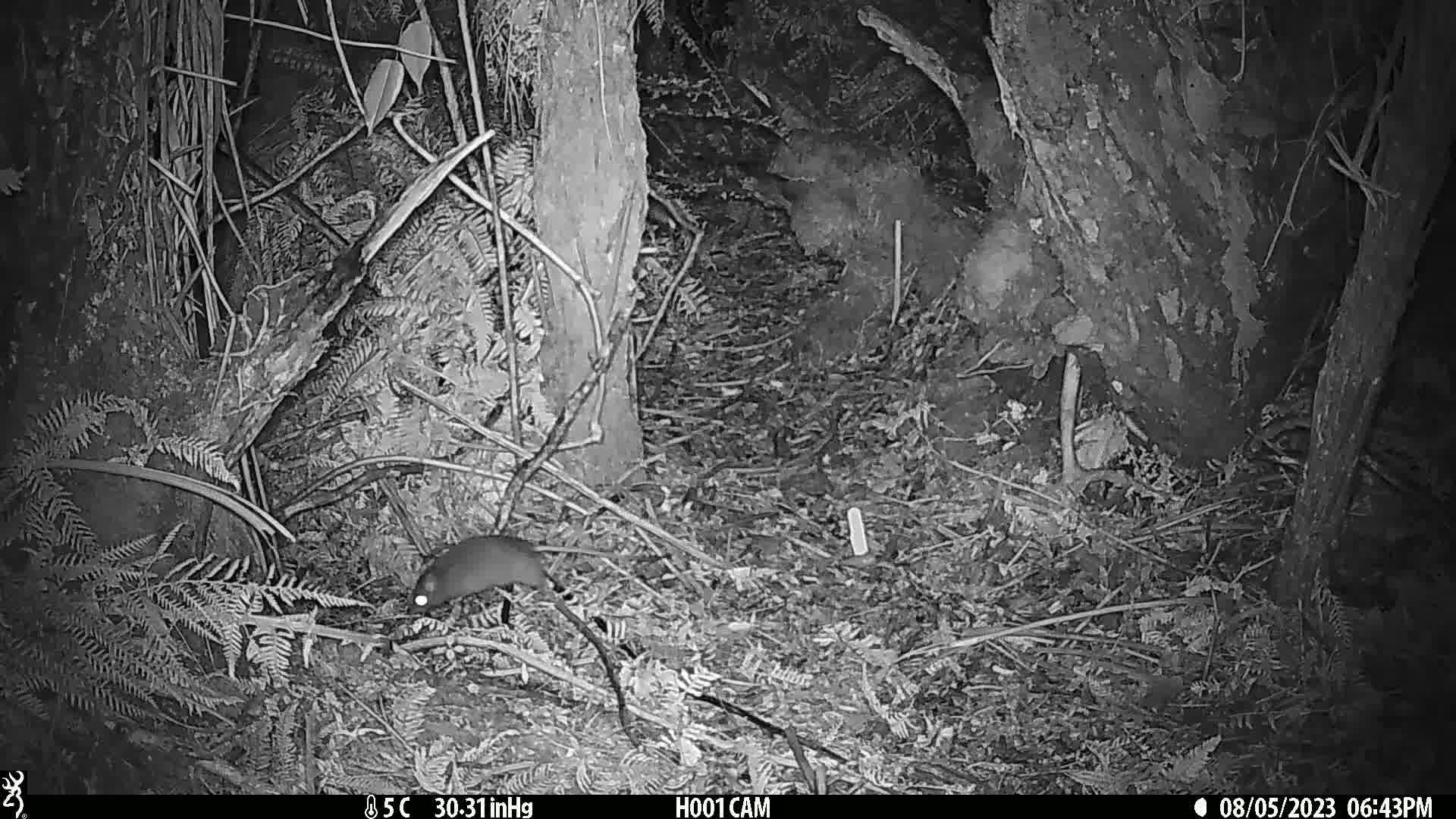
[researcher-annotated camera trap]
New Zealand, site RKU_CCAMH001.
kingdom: Animalia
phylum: Chordata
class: Mammalia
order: Rodentia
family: Muridae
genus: Rattus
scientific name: Rattus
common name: rat